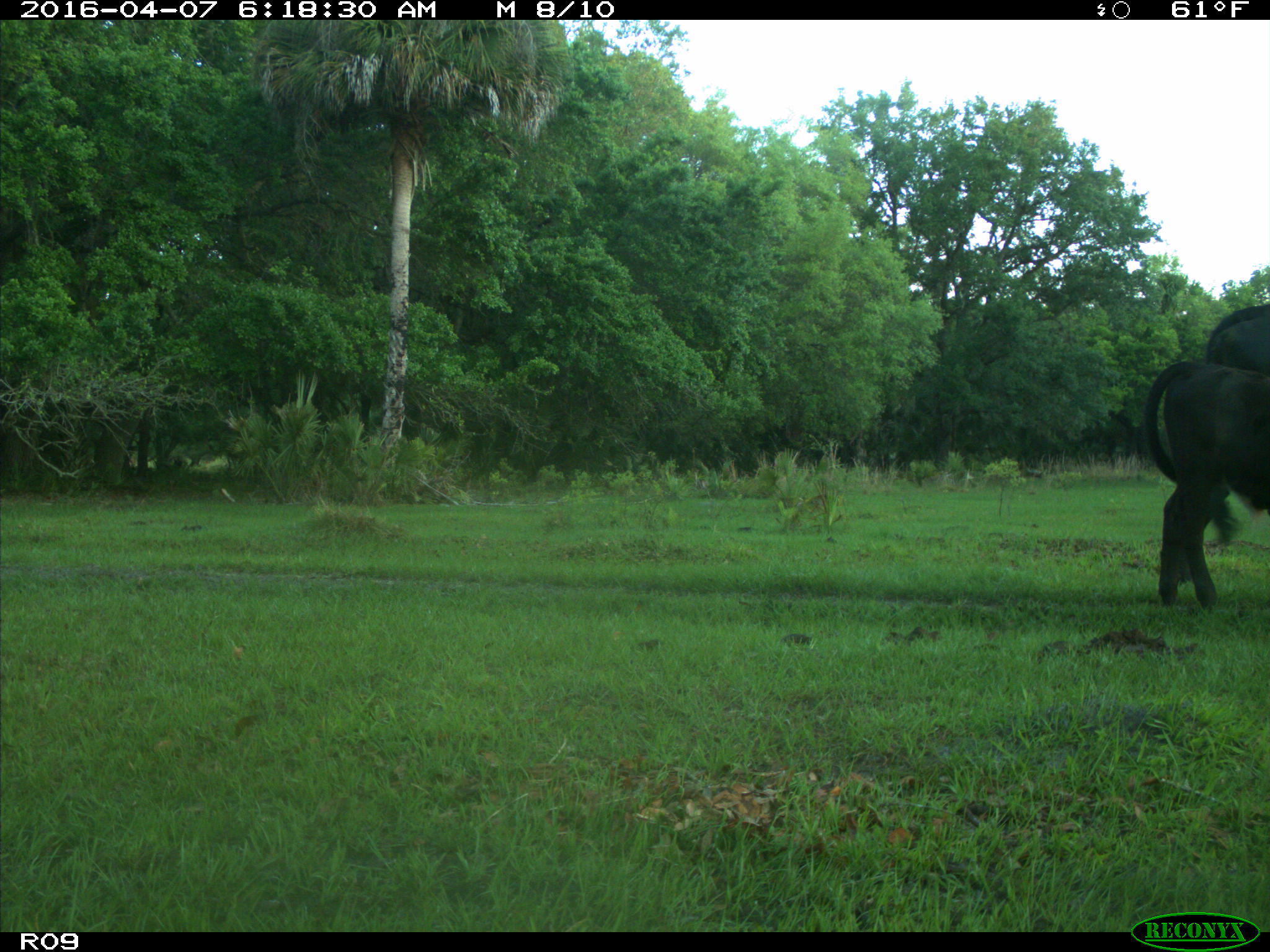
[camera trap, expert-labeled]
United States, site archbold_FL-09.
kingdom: Animalia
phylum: Chordata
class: Mammalia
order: Artiodactyla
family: Bovidae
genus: Bos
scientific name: Bos taurus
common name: domestic cow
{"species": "Bos taurus (domestic cow)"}